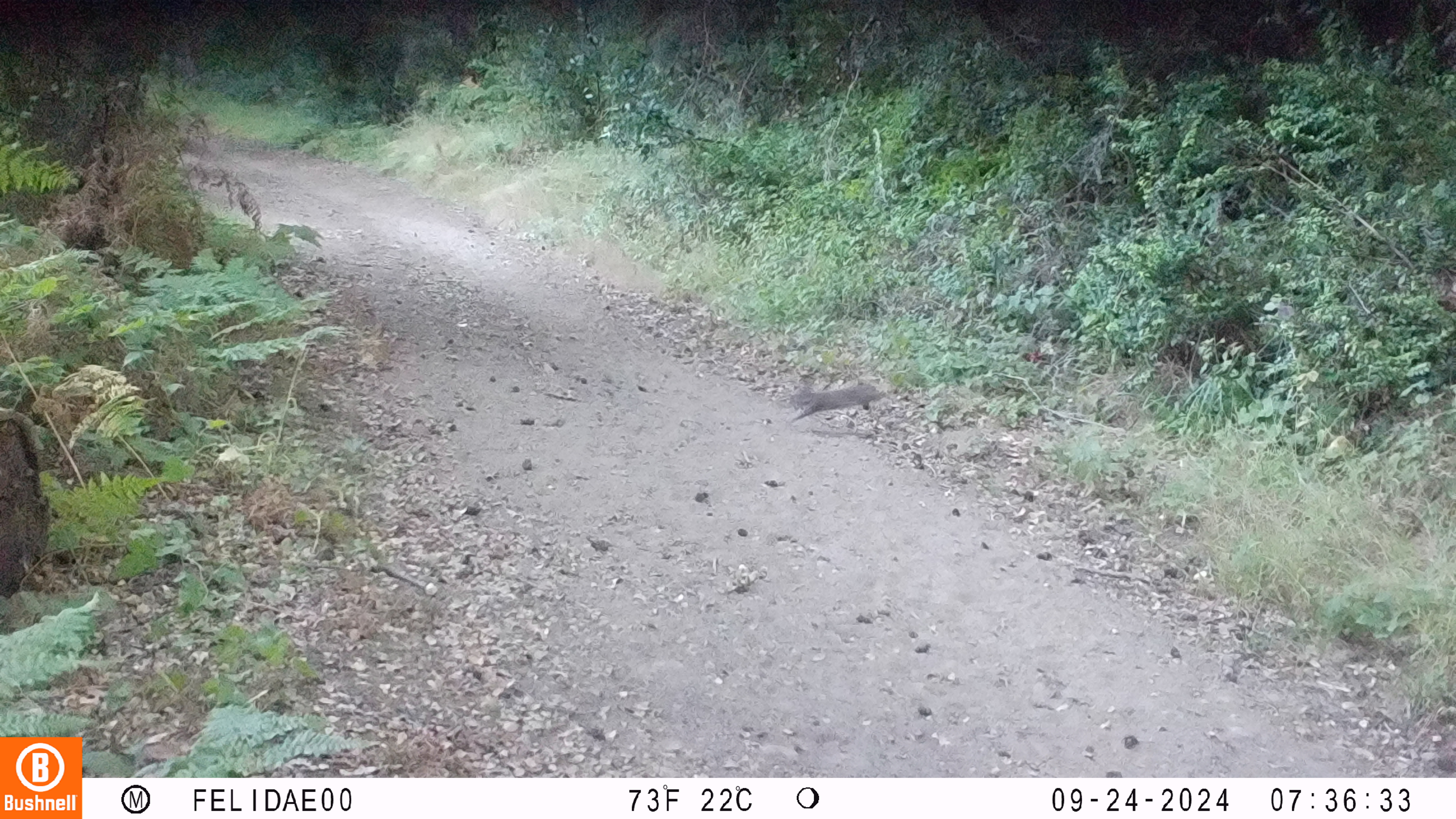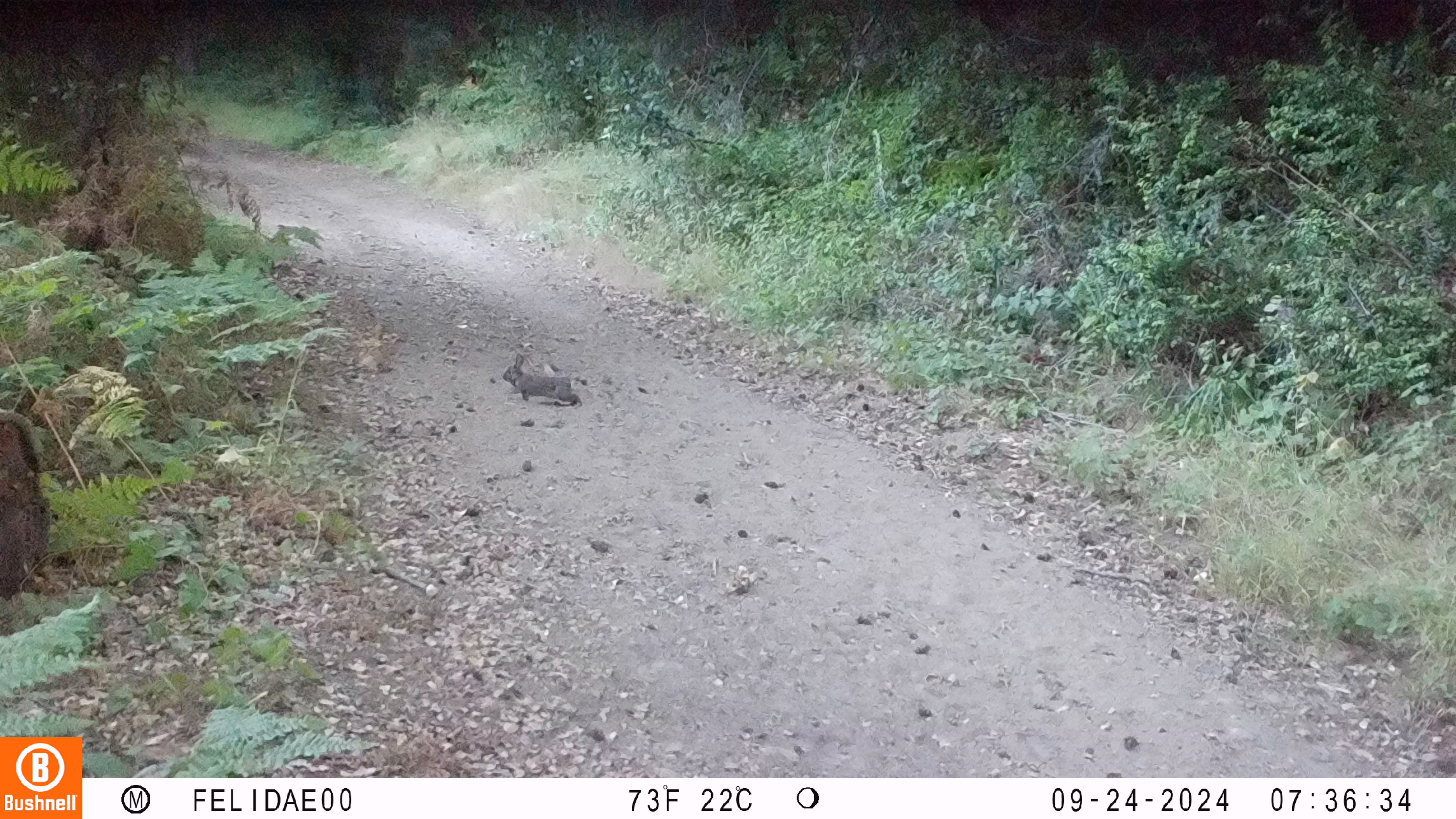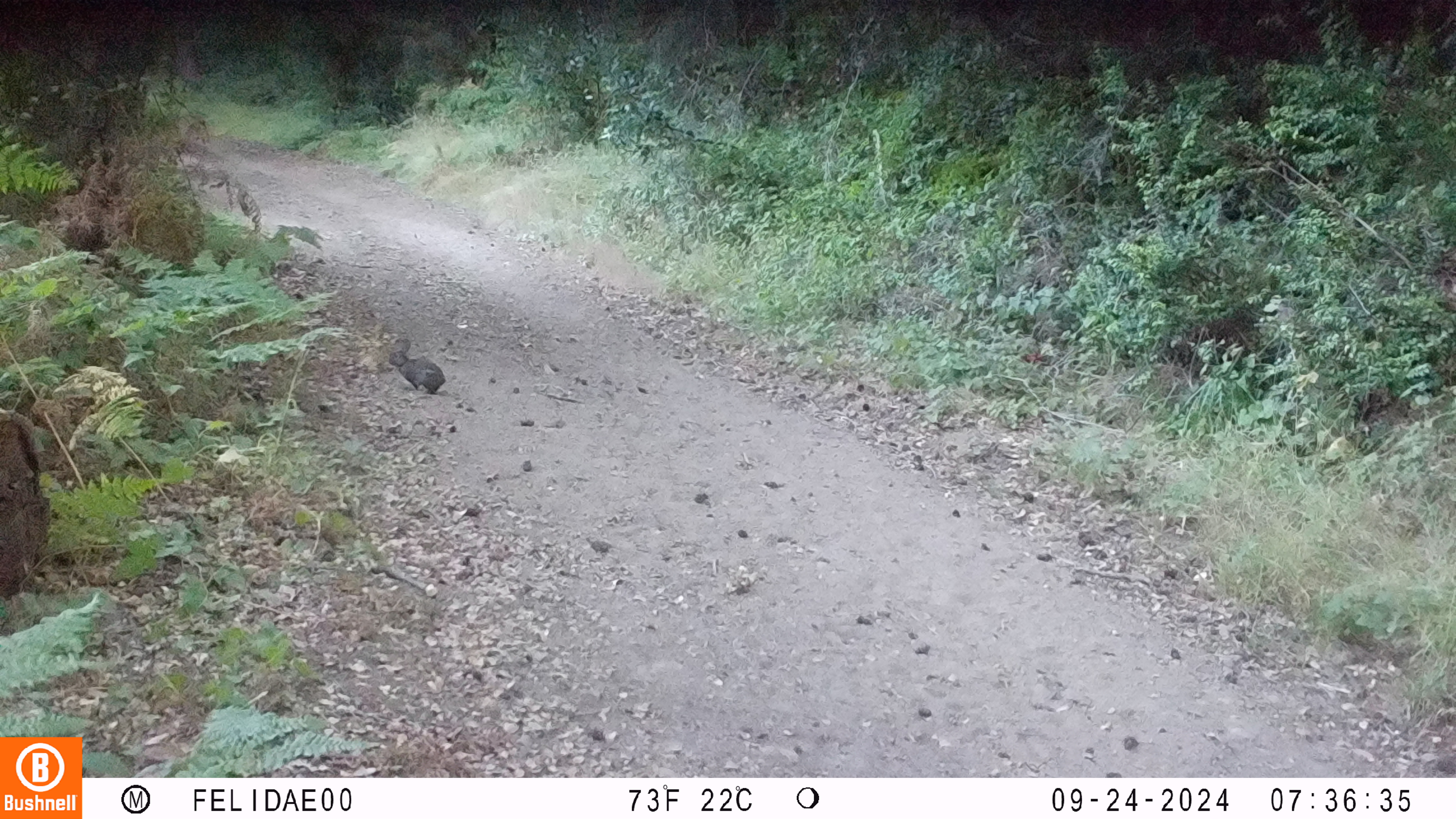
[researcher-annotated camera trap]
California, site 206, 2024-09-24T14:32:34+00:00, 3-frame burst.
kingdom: Animalia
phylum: Chordata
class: Mammalia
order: Lagomorpha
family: Leporidae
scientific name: Leporidae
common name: rabbit